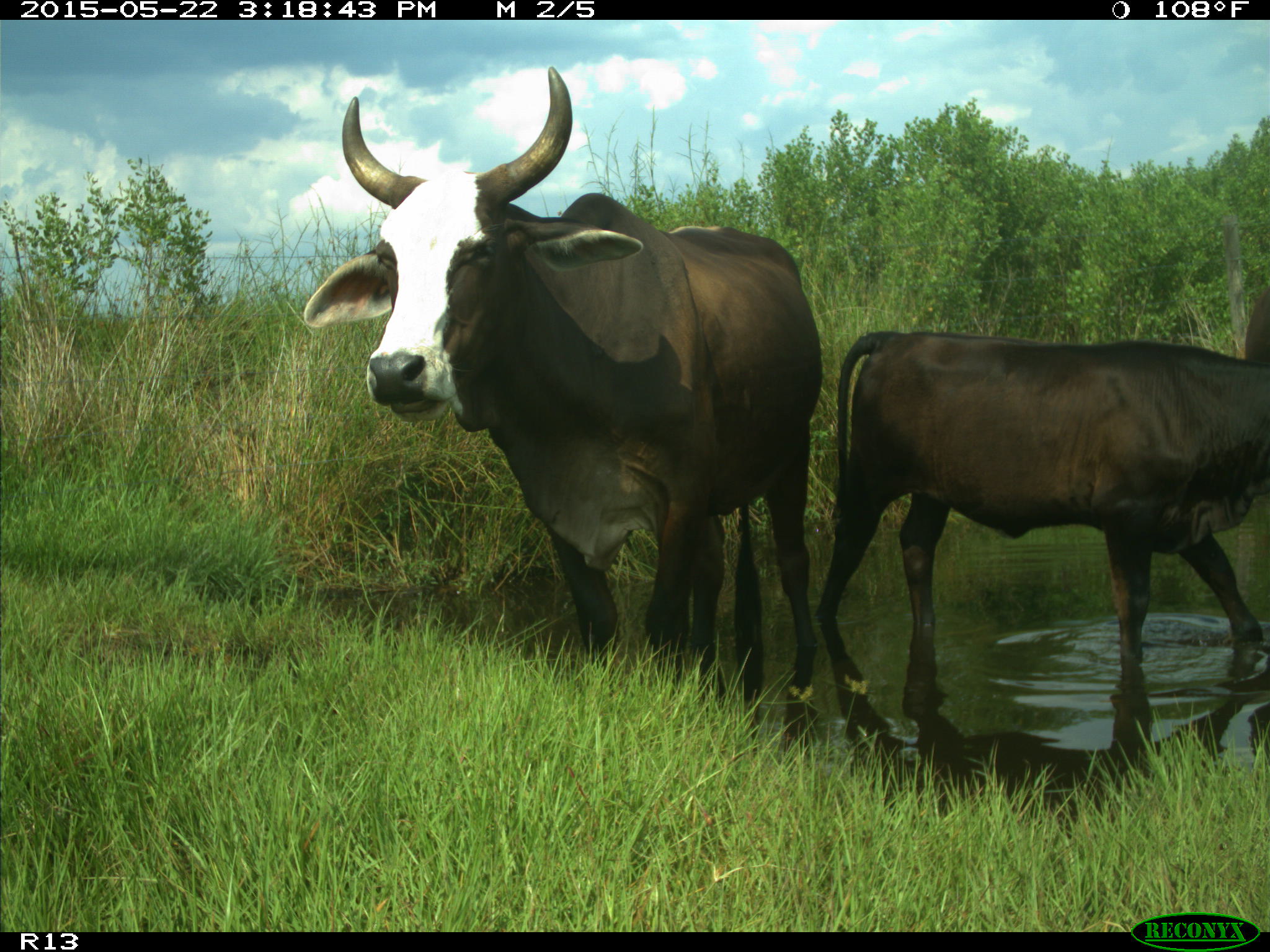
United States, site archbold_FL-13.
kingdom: Animalia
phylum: Chordata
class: Mammalia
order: Artiodactyla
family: Bovidae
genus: Bos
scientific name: Bos taurus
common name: domestic cow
Bos taurus (domestic cow).